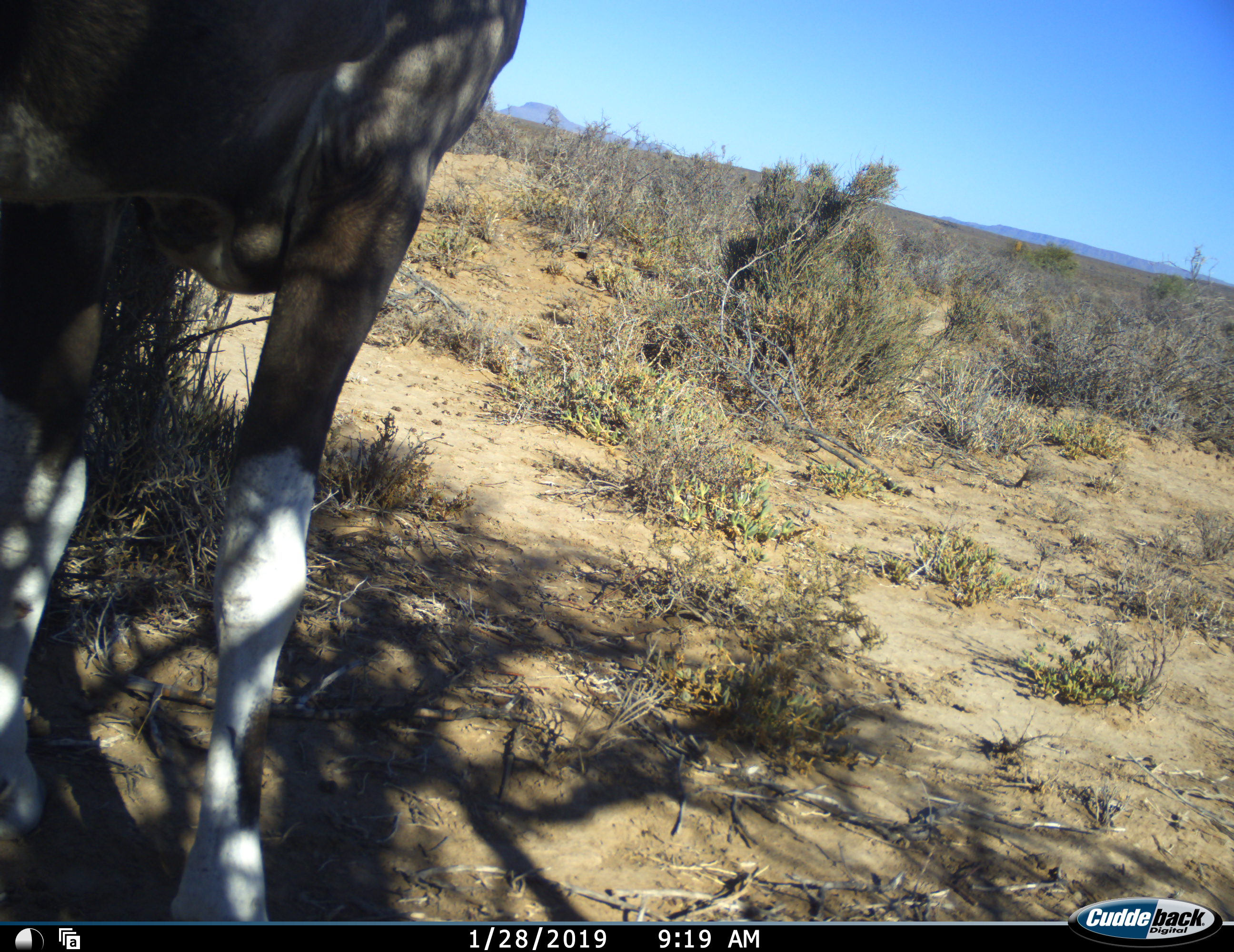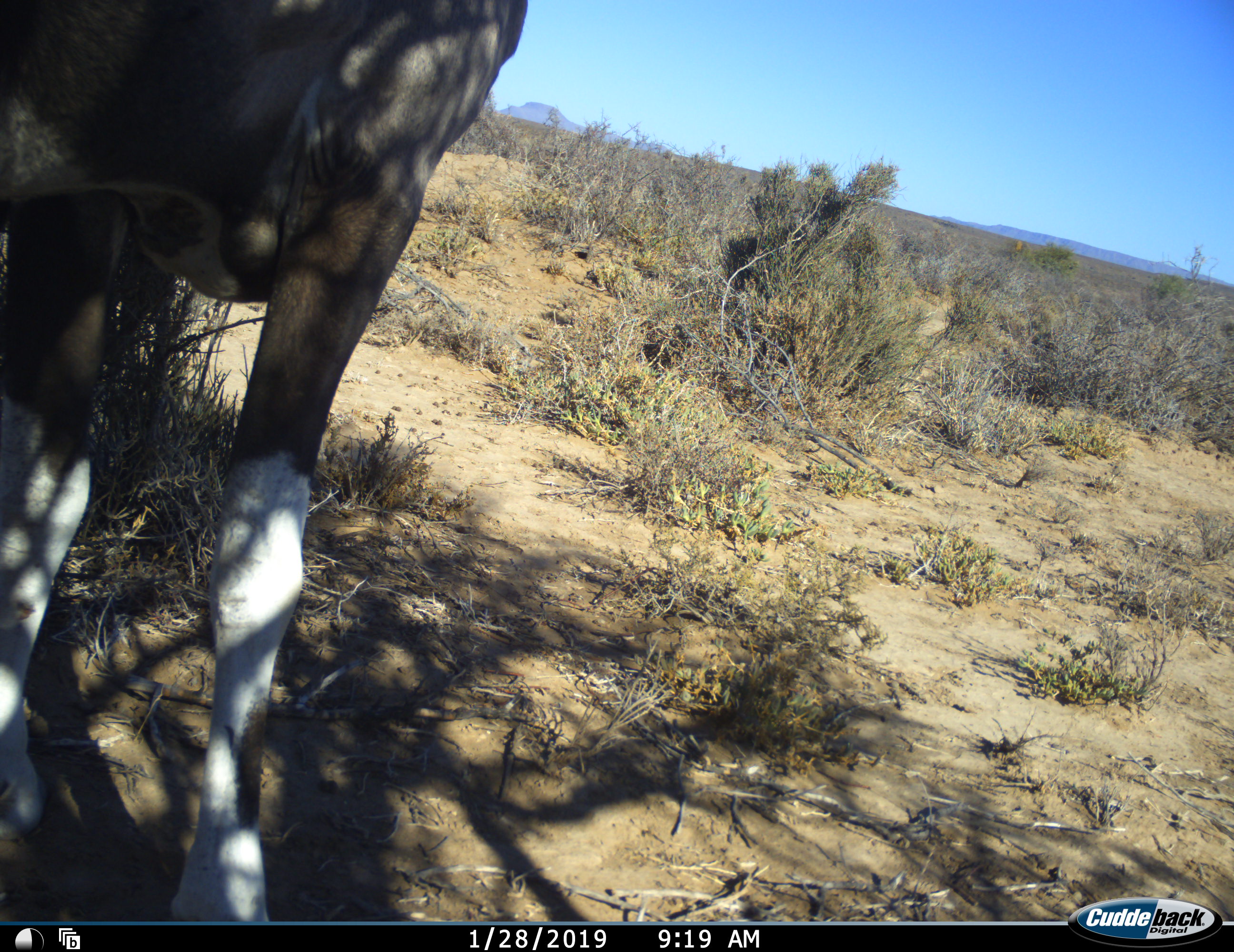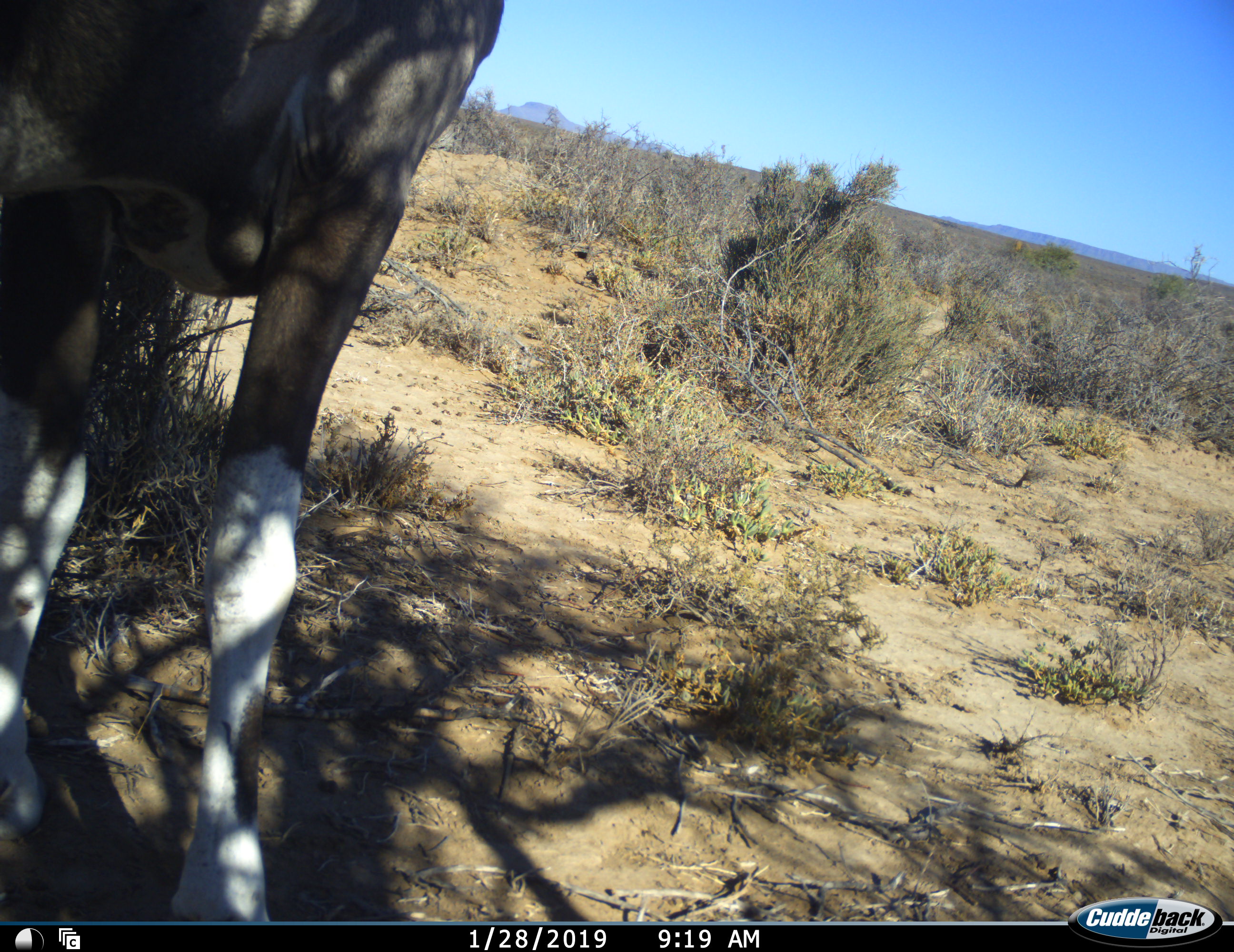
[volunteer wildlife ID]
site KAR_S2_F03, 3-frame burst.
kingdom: Animalia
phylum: Chordata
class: Mammalia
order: Artiodactyla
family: Bovidae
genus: Oryx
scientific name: Oryx gazella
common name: gemsbok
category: oryx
Oryx (gemsbok) (Oryx gazella), count 1. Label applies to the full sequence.